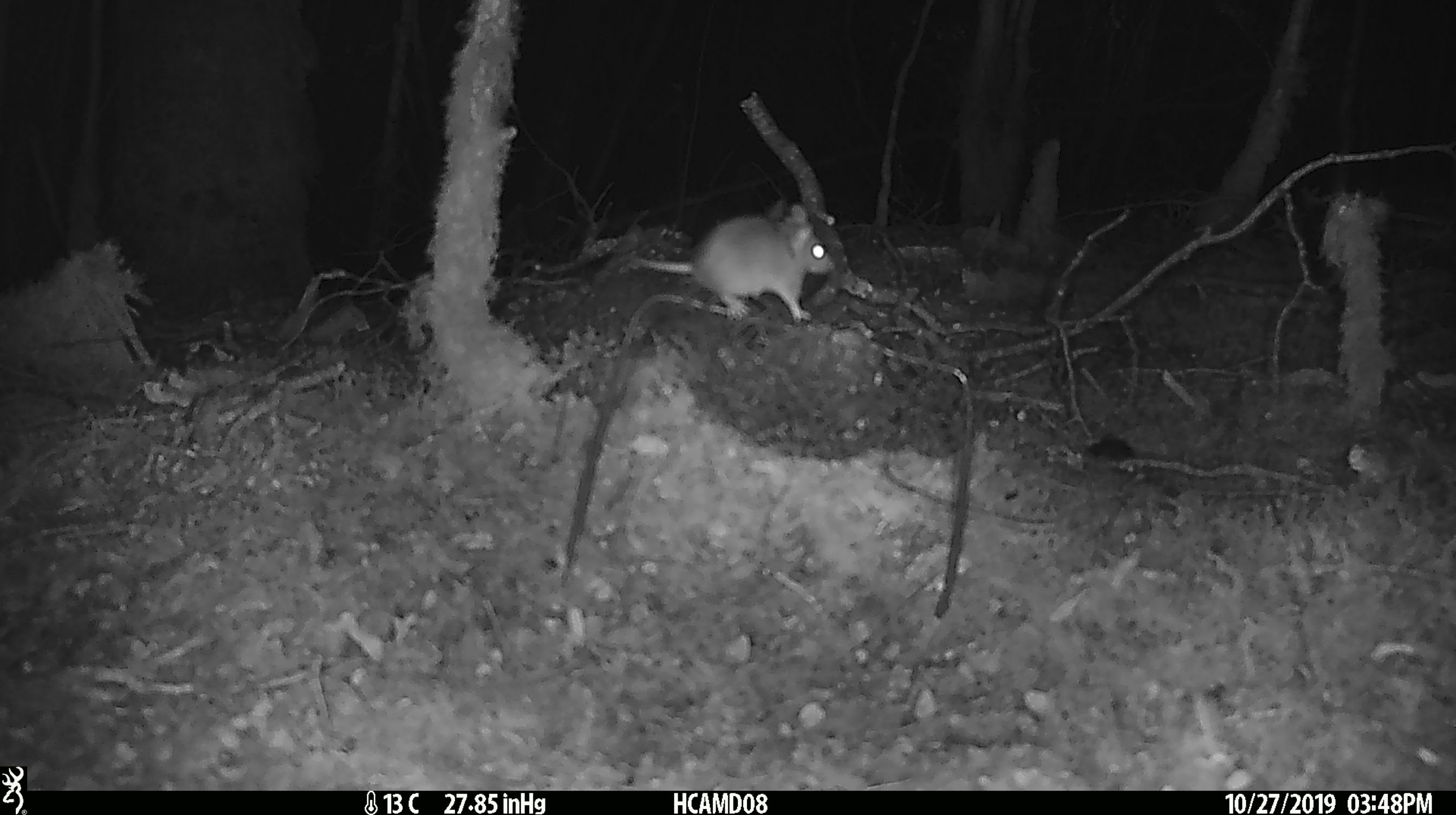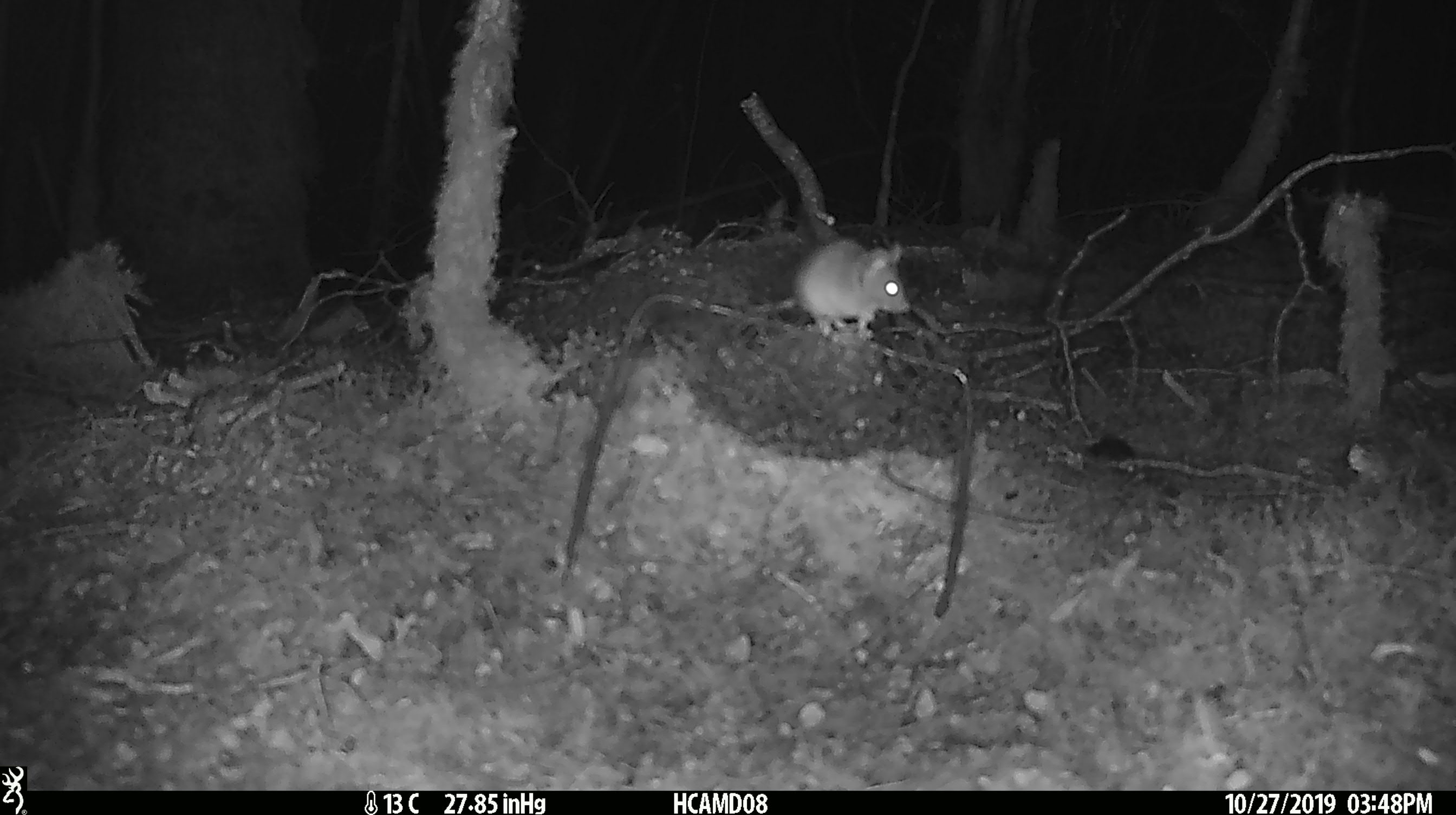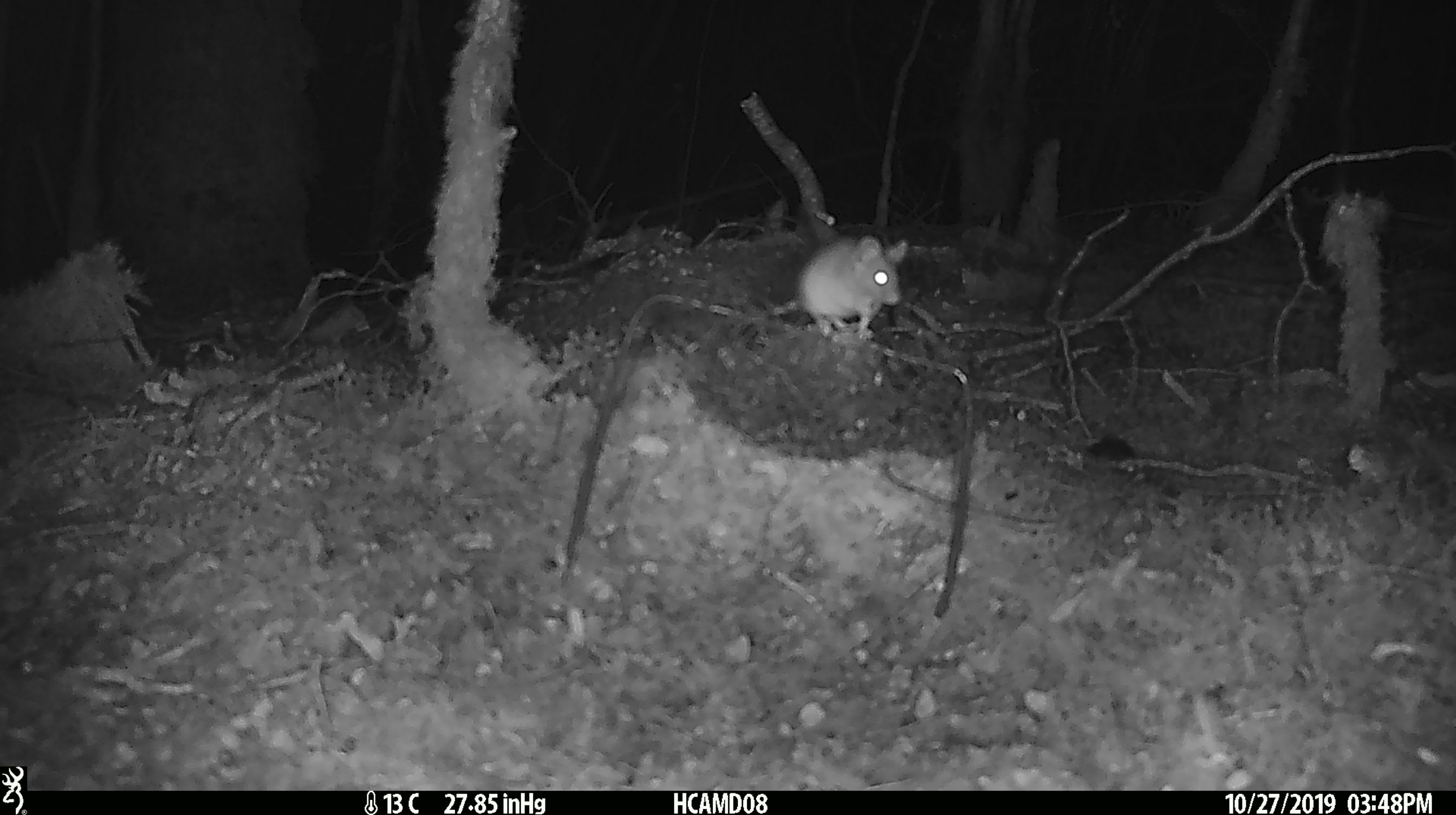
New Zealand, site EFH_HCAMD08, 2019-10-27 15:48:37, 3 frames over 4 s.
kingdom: Animalia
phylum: Chordata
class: Mammalia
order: Rodentia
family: Muridae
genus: Mus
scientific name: Mus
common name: mouse